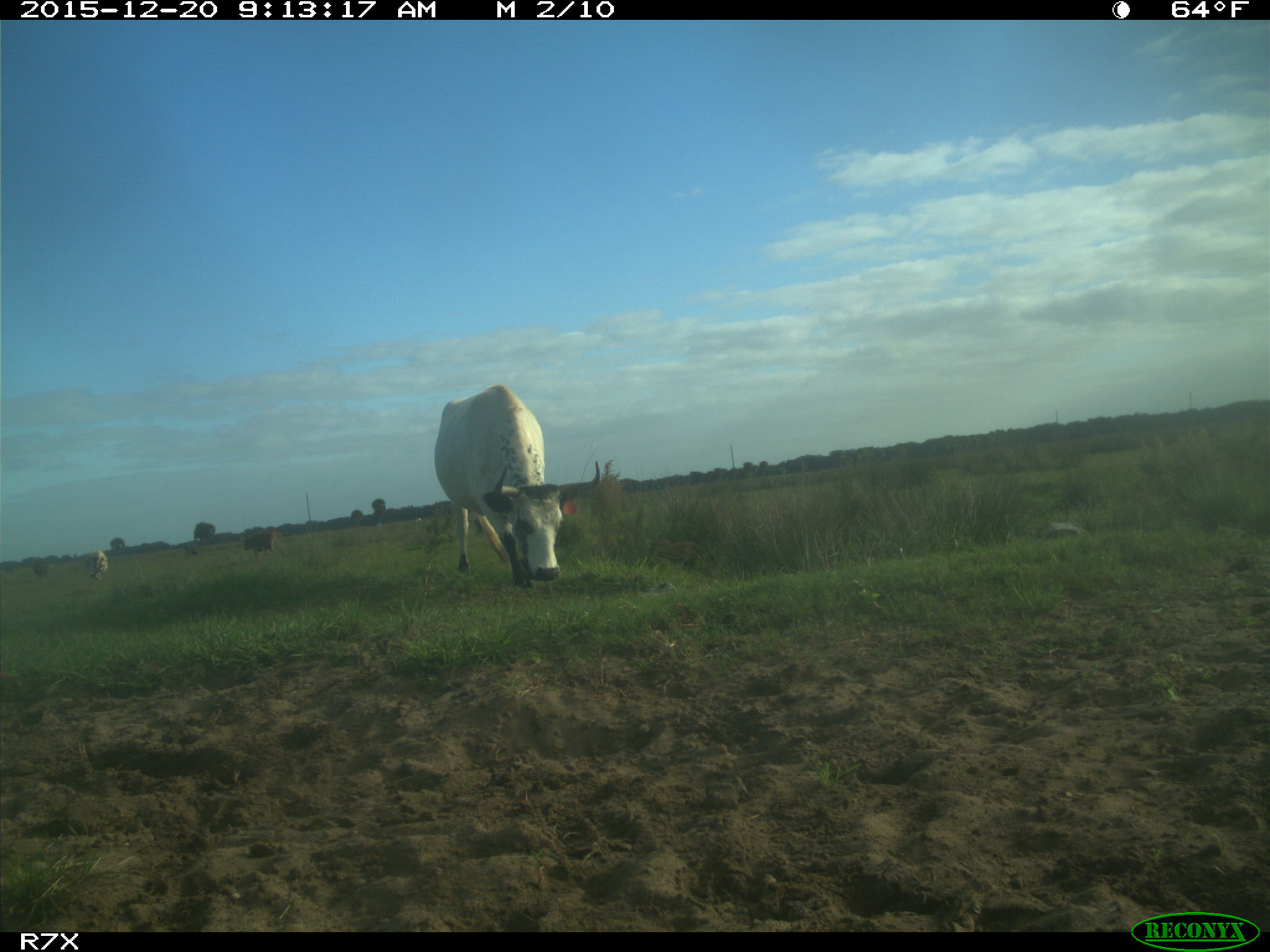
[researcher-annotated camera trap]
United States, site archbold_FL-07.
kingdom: Animalia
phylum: Chordata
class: Mammalia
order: Artiodactyla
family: Bovidae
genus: Bos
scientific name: Bos taurus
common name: domestic cow